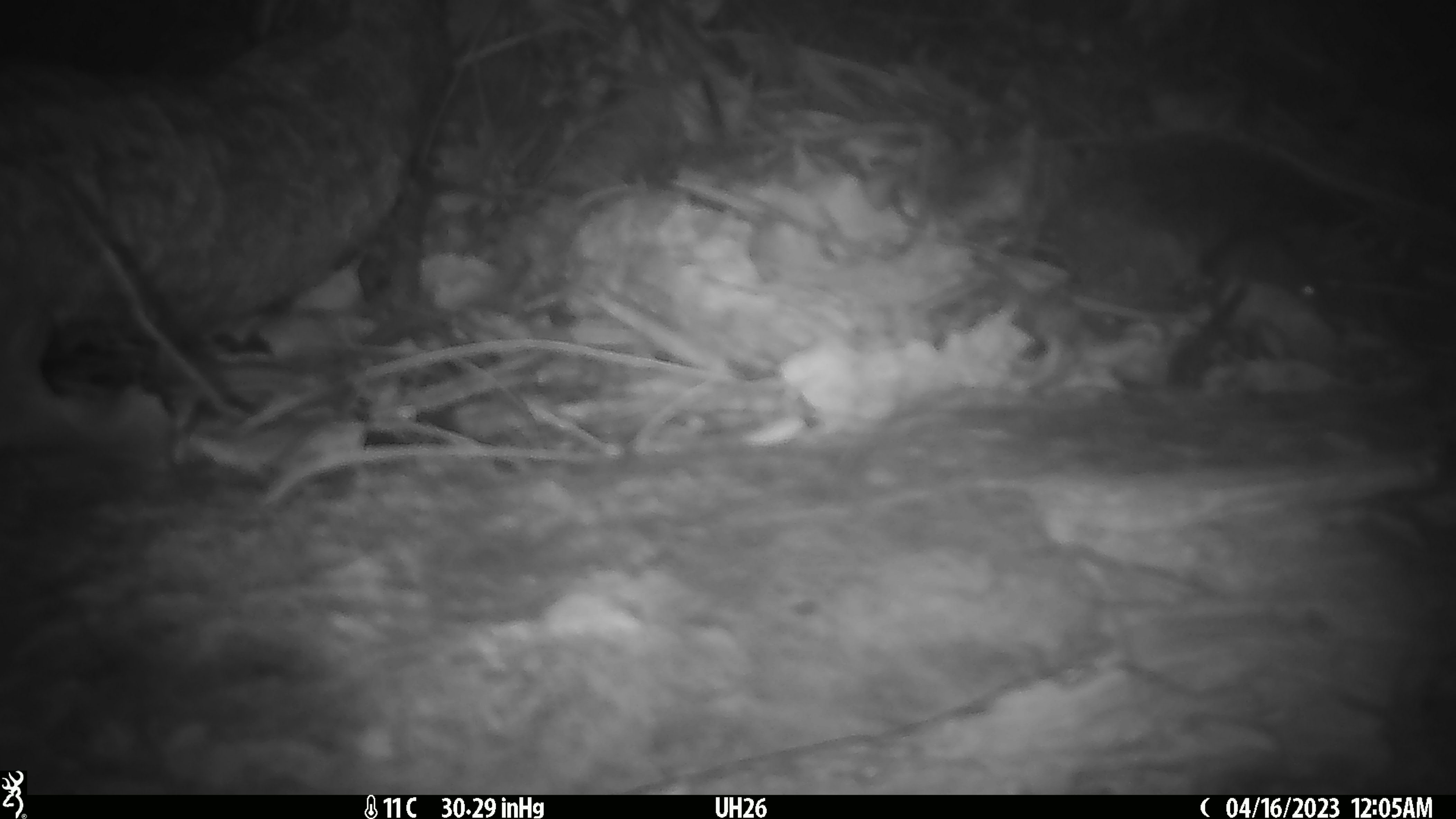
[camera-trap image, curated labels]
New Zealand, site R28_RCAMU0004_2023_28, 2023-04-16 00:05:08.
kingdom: Animalia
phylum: Chordata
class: Mammalia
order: Rodentia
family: Muridae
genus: Mus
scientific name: Mus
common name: mouse